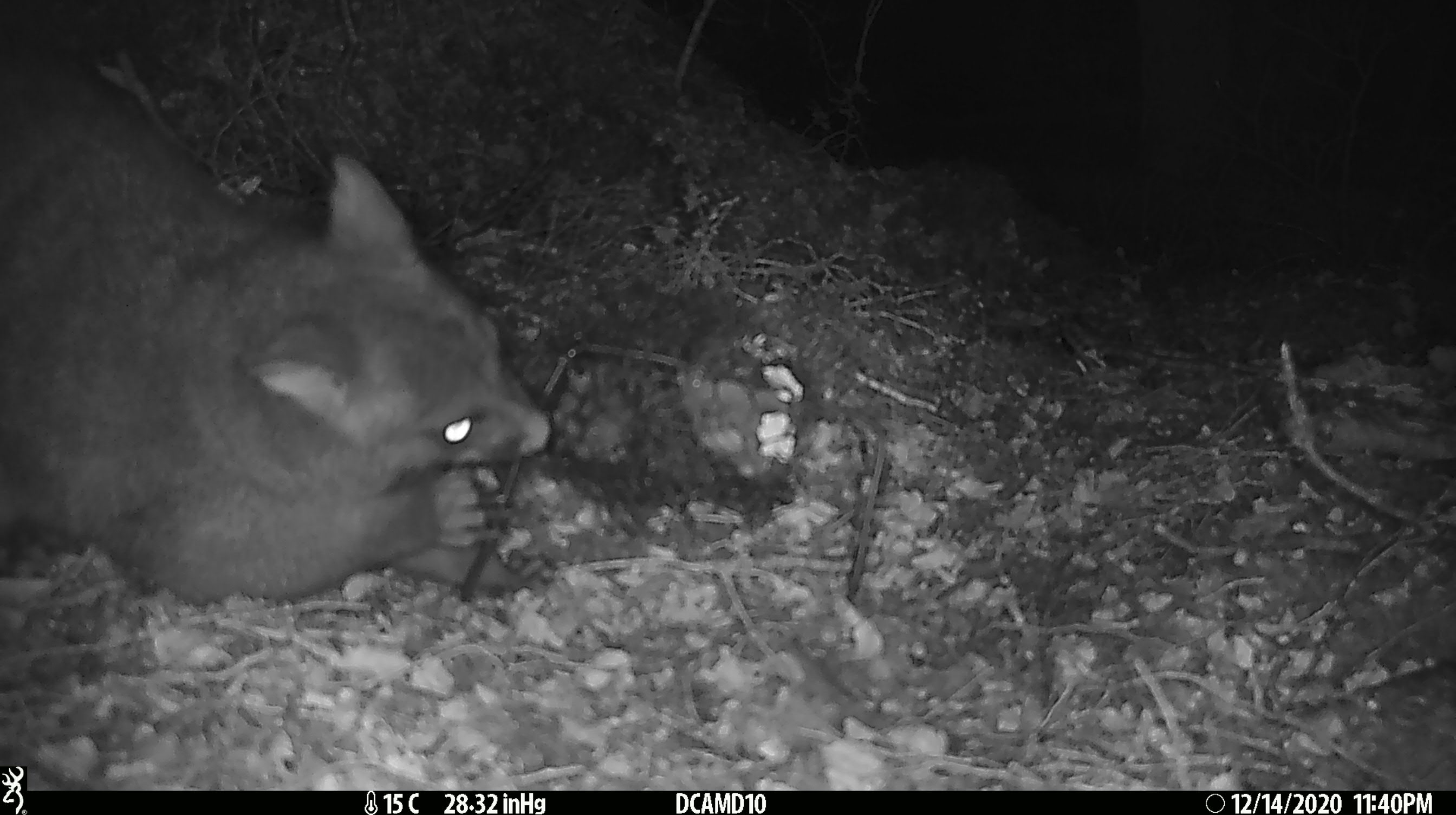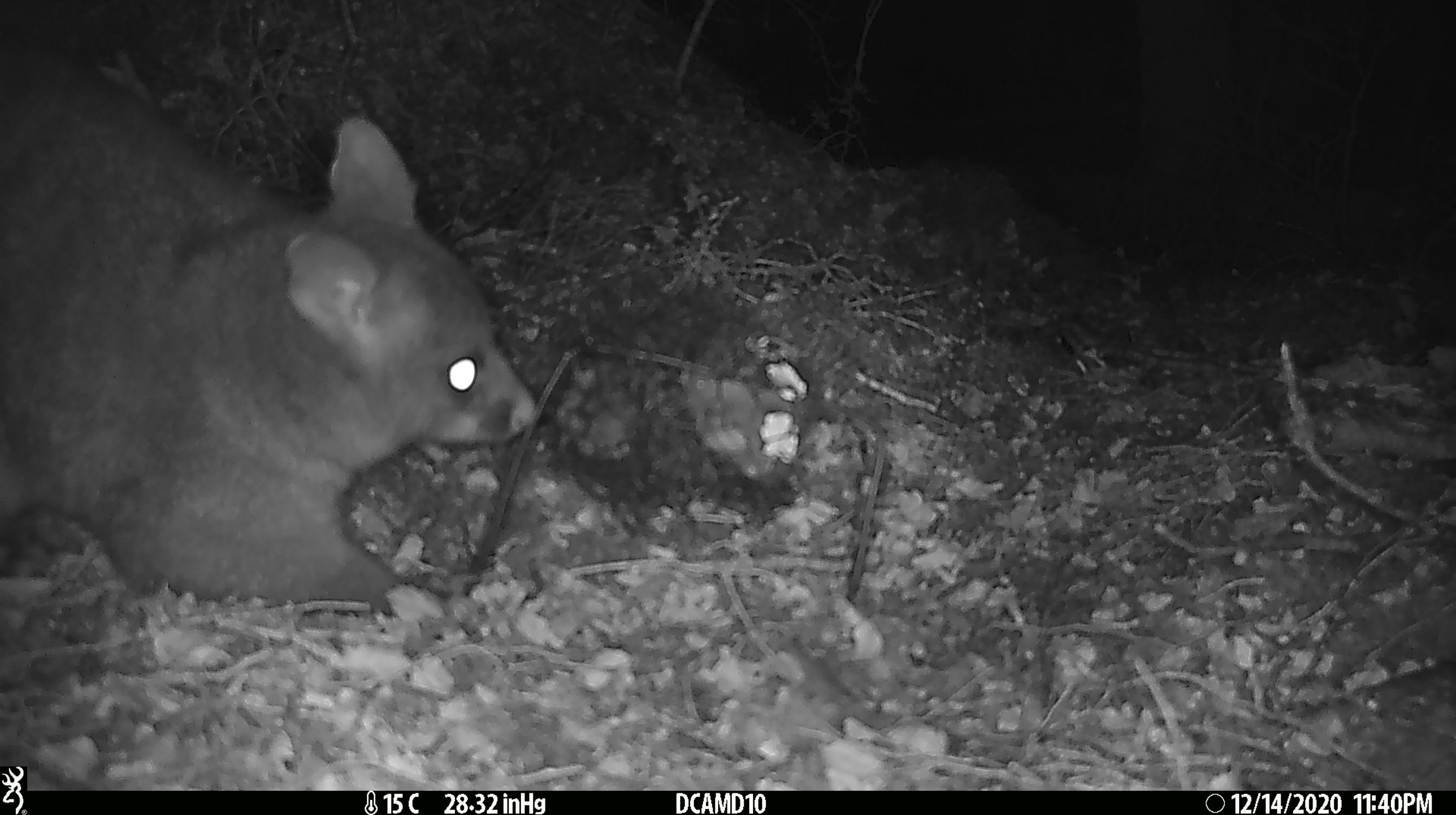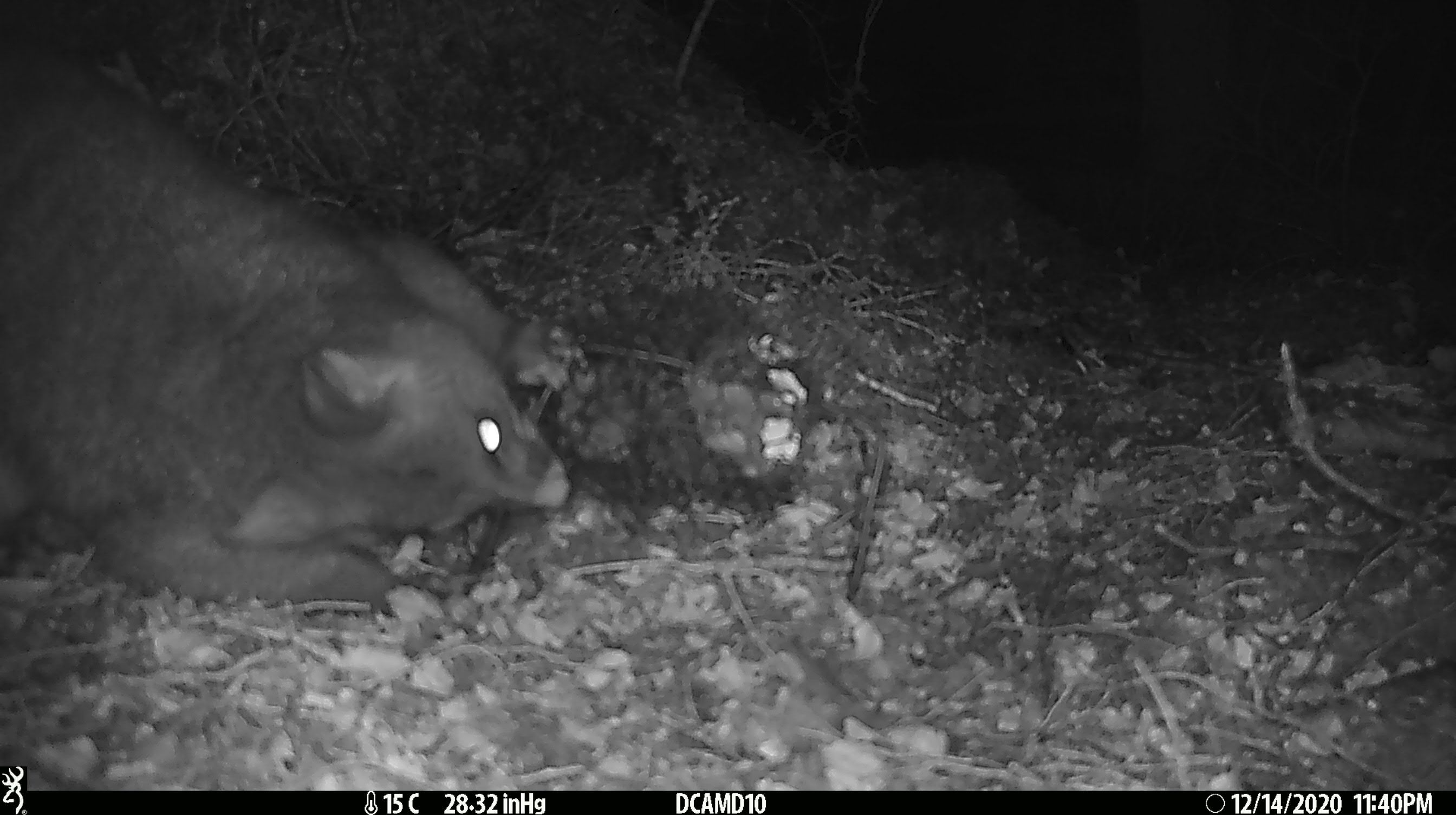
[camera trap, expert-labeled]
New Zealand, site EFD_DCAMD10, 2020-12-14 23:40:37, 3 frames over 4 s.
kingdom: Animalia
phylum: Chordata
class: Mammalia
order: Diprotodontia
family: Phalangeridae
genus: Trichosurus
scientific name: Trichosurus vulpecula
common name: common brushtail possum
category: possum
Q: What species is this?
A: Possum (common brushtail possum) (Trichosurus vulpecula).